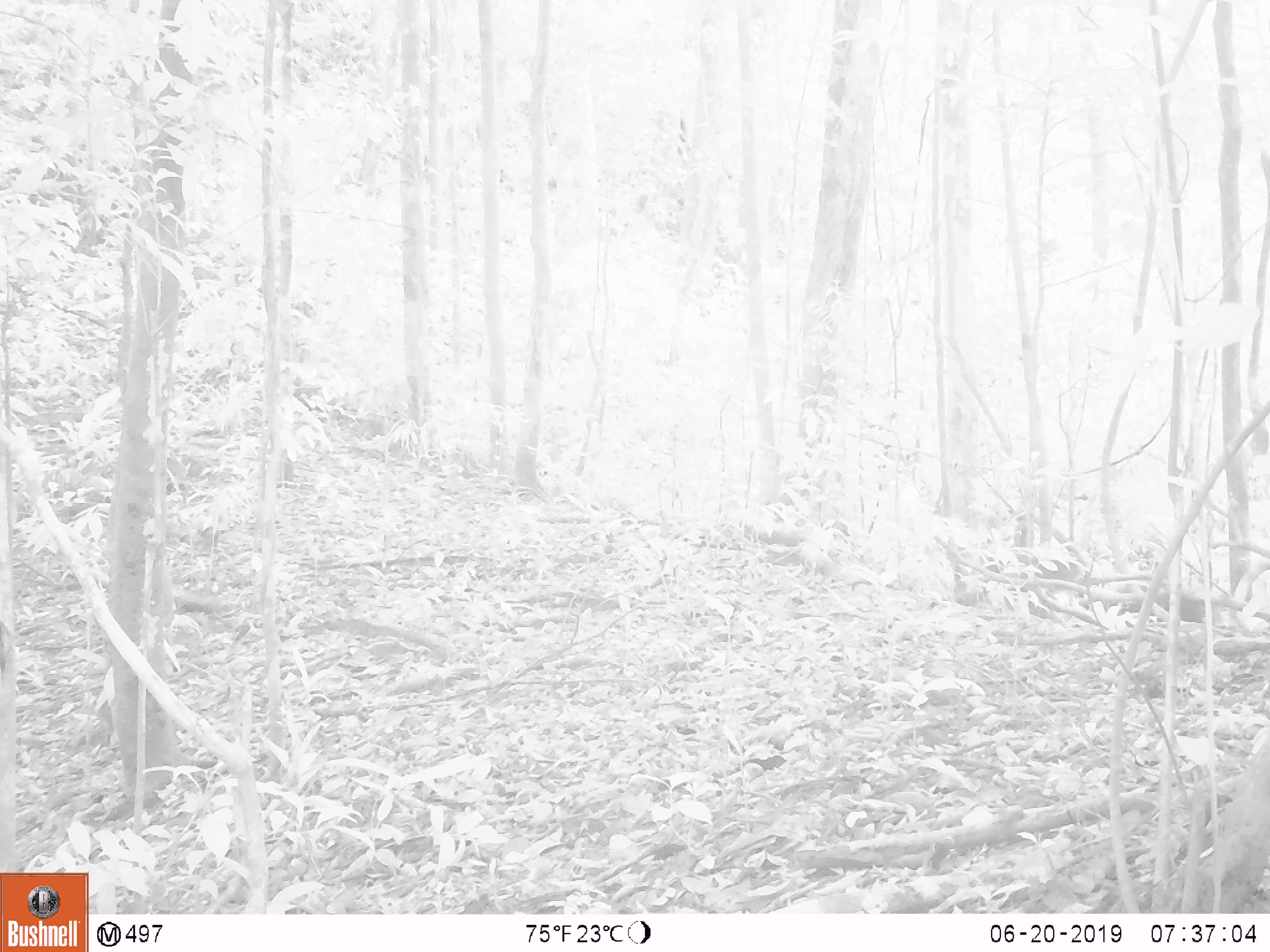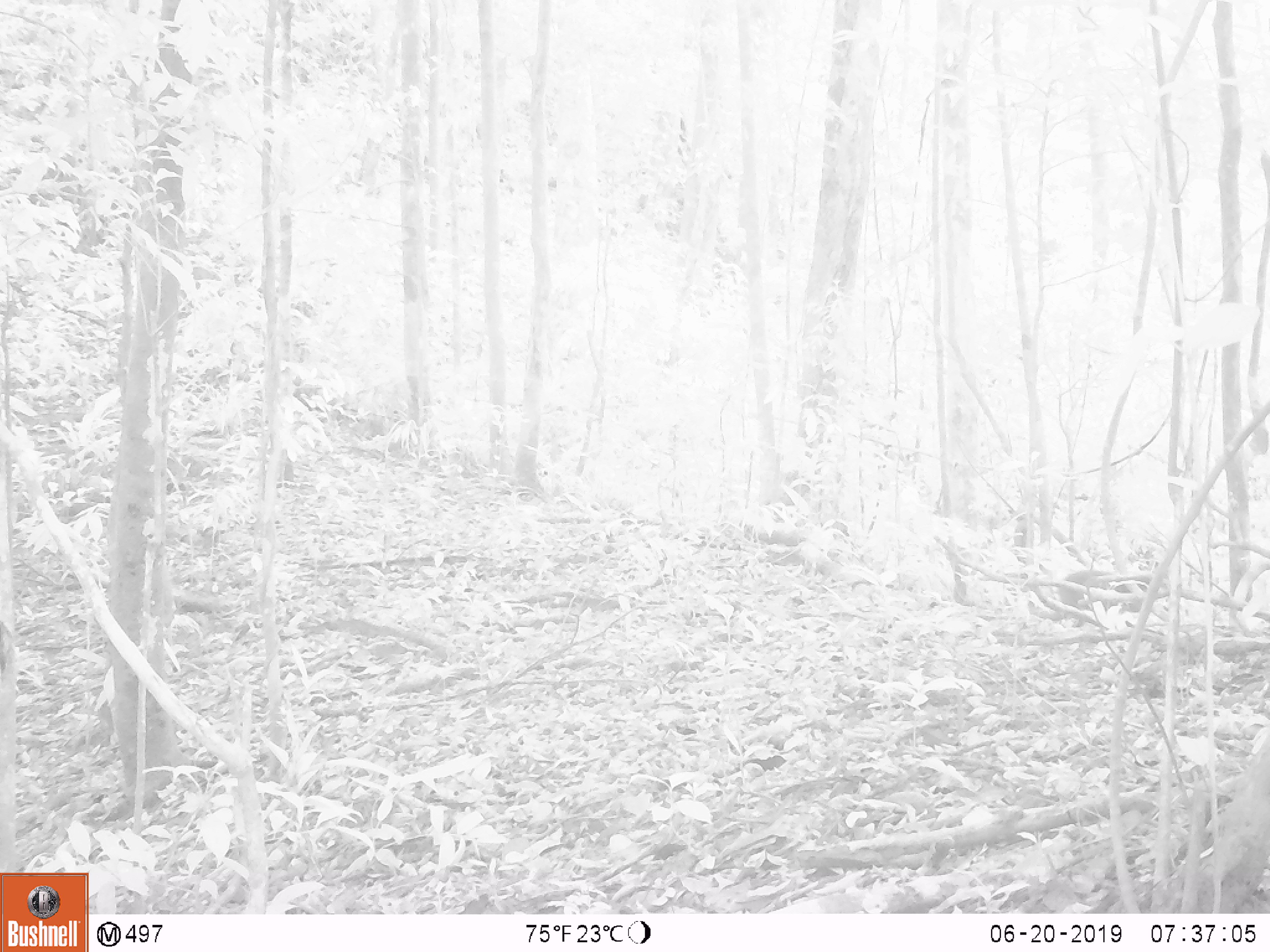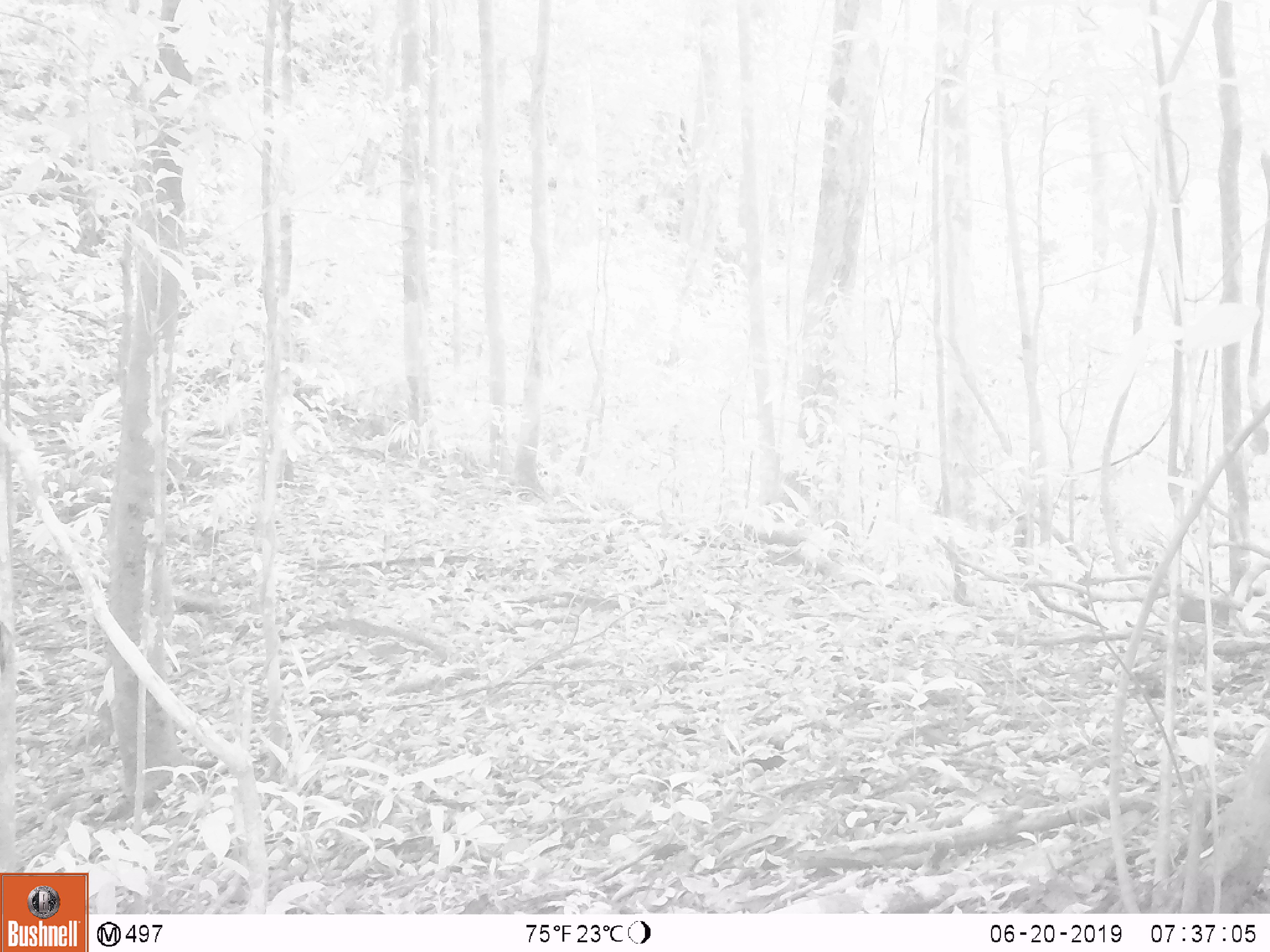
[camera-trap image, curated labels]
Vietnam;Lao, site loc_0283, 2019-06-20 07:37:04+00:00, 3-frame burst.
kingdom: Animalia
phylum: Chordata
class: Mammalia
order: Primates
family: Cercopithecidae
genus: Macaca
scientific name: Macaca arctoides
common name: stump-tailed macaque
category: stump tailed macaque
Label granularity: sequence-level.